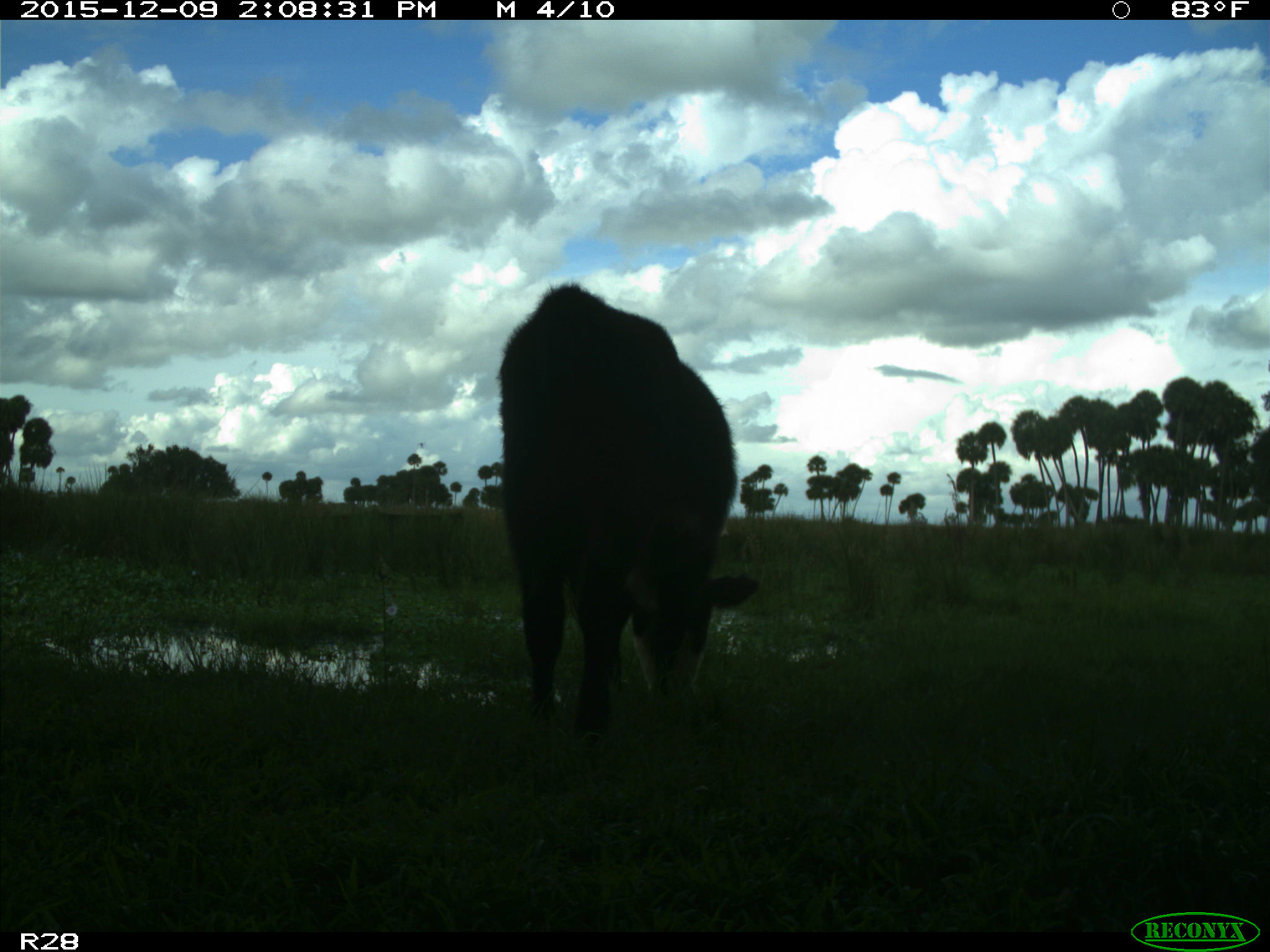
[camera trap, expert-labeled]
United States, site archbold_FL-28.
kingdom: Animalia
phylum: Chordata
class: Mammalia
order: Artiodactyla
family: Bovidae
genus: Bos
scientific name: Bos taurus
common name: domestic cow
Bos taurus (domestic cow).